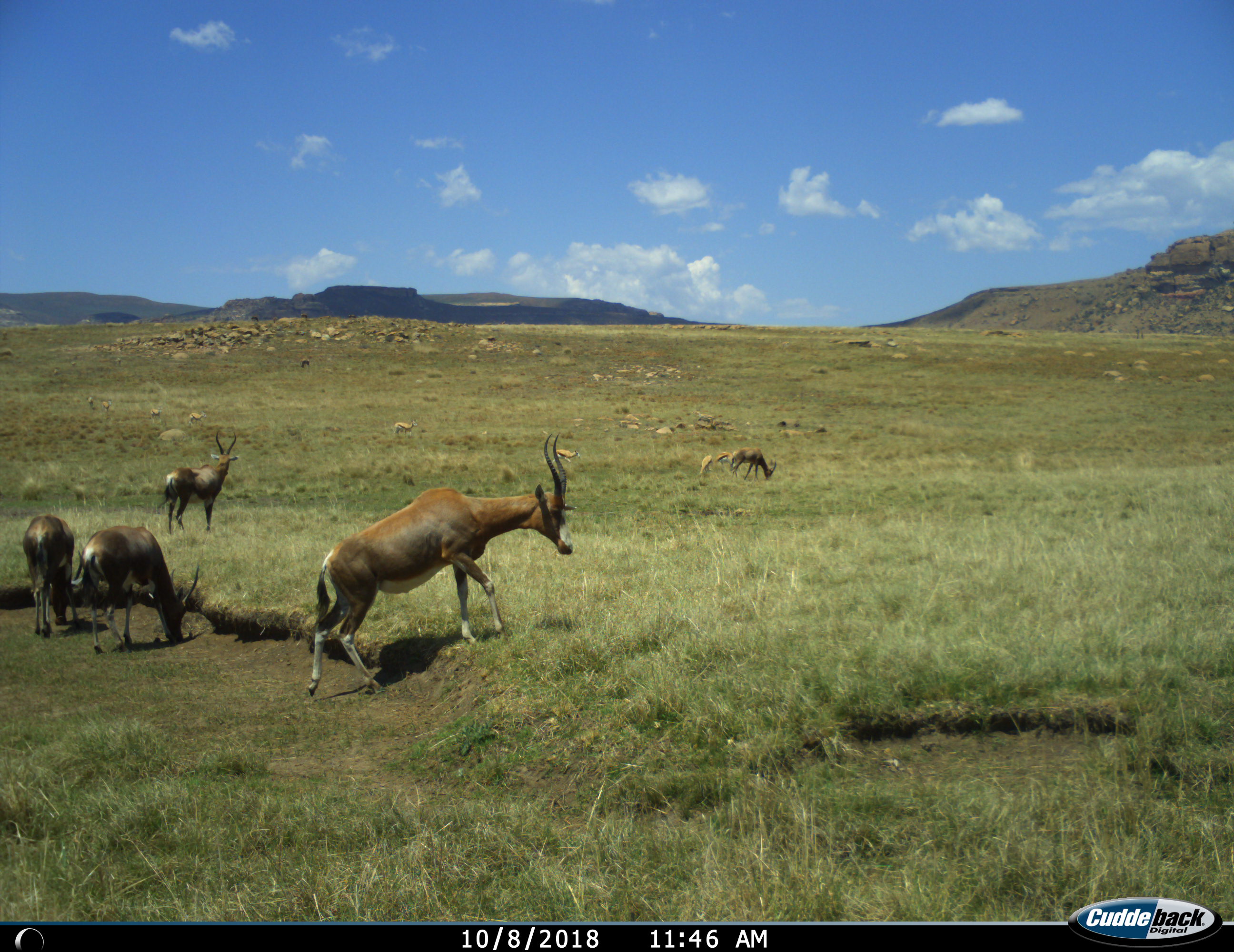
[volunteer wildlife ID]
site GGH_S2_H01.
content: unidentified animal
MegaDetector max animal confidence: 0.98